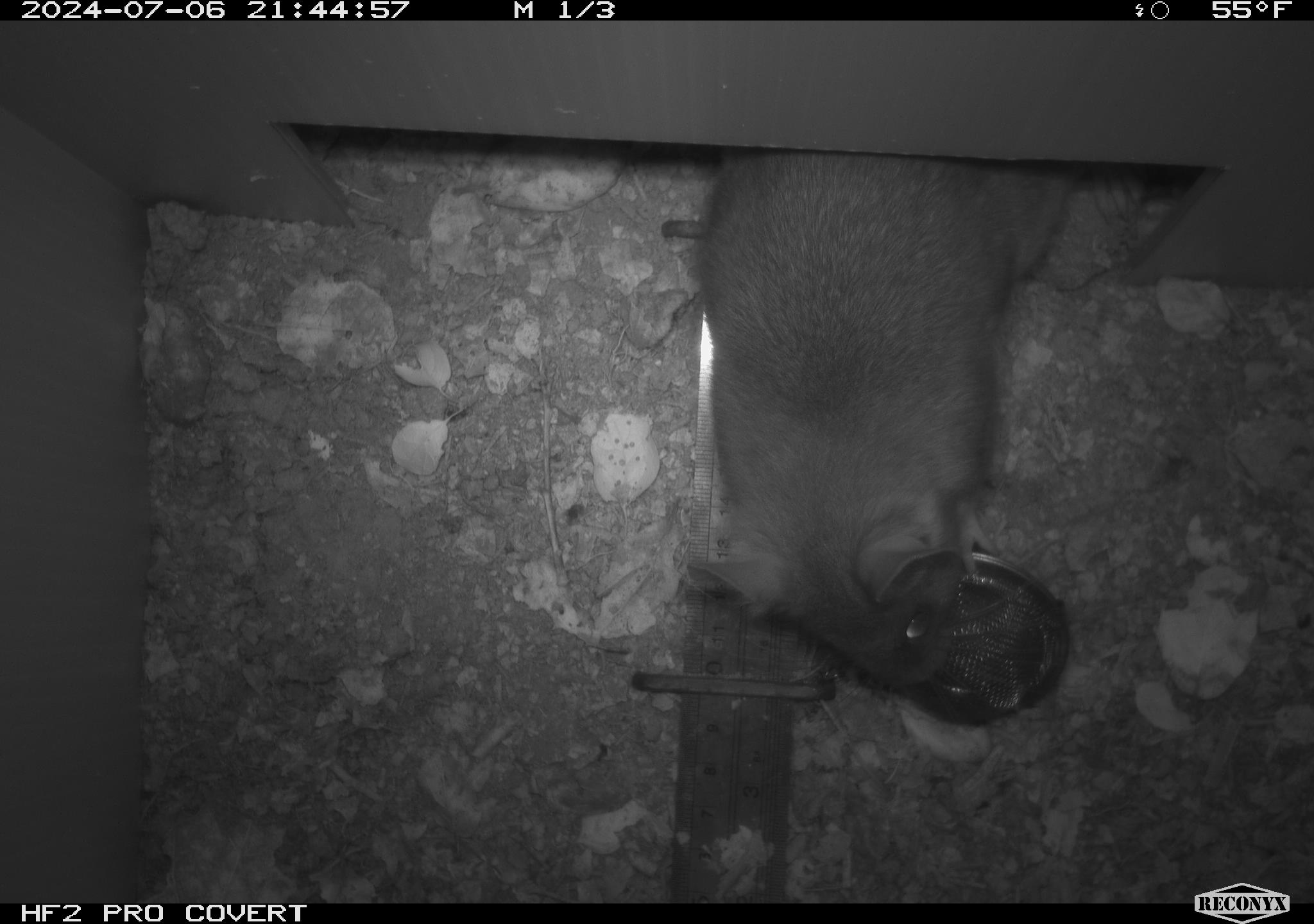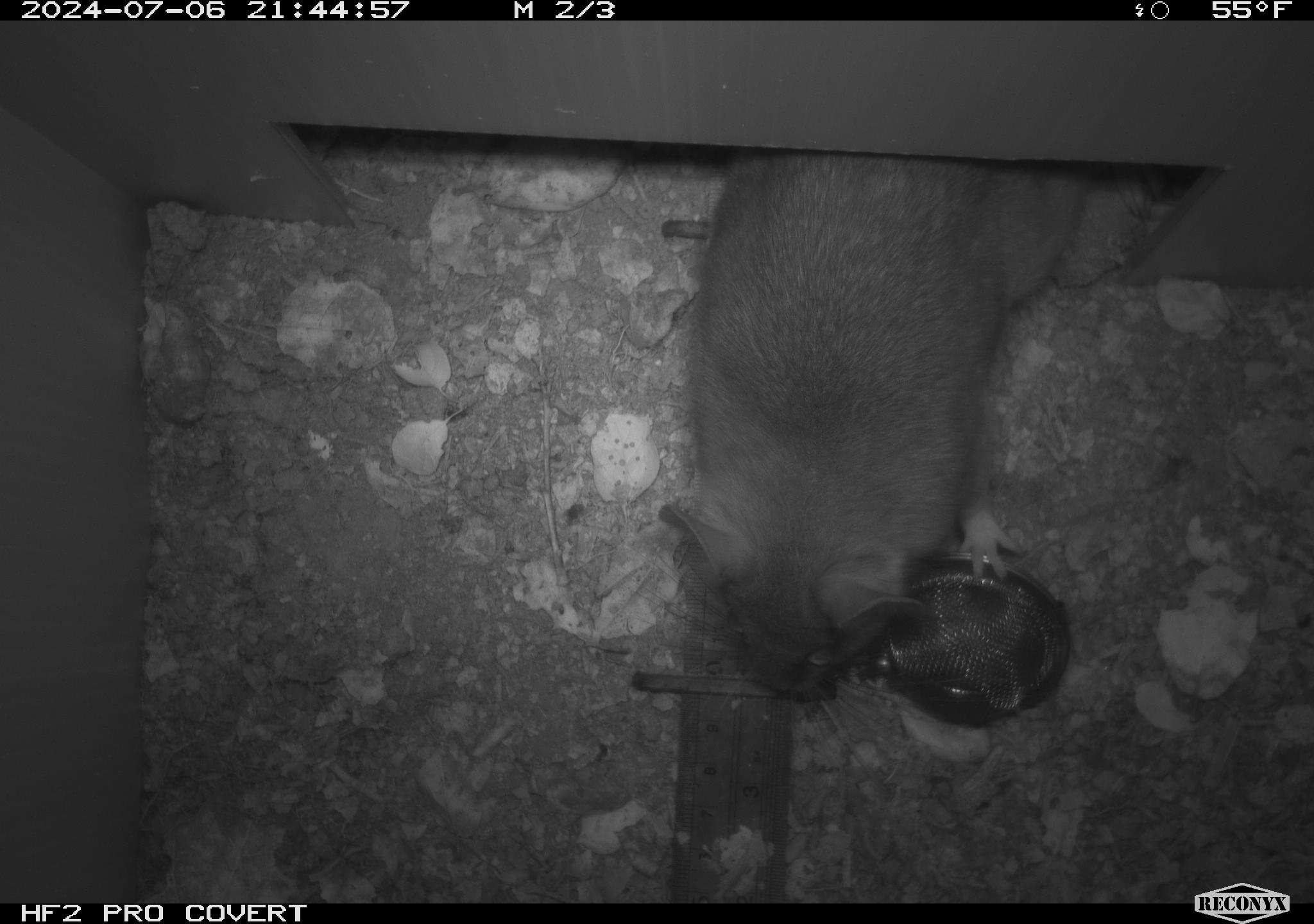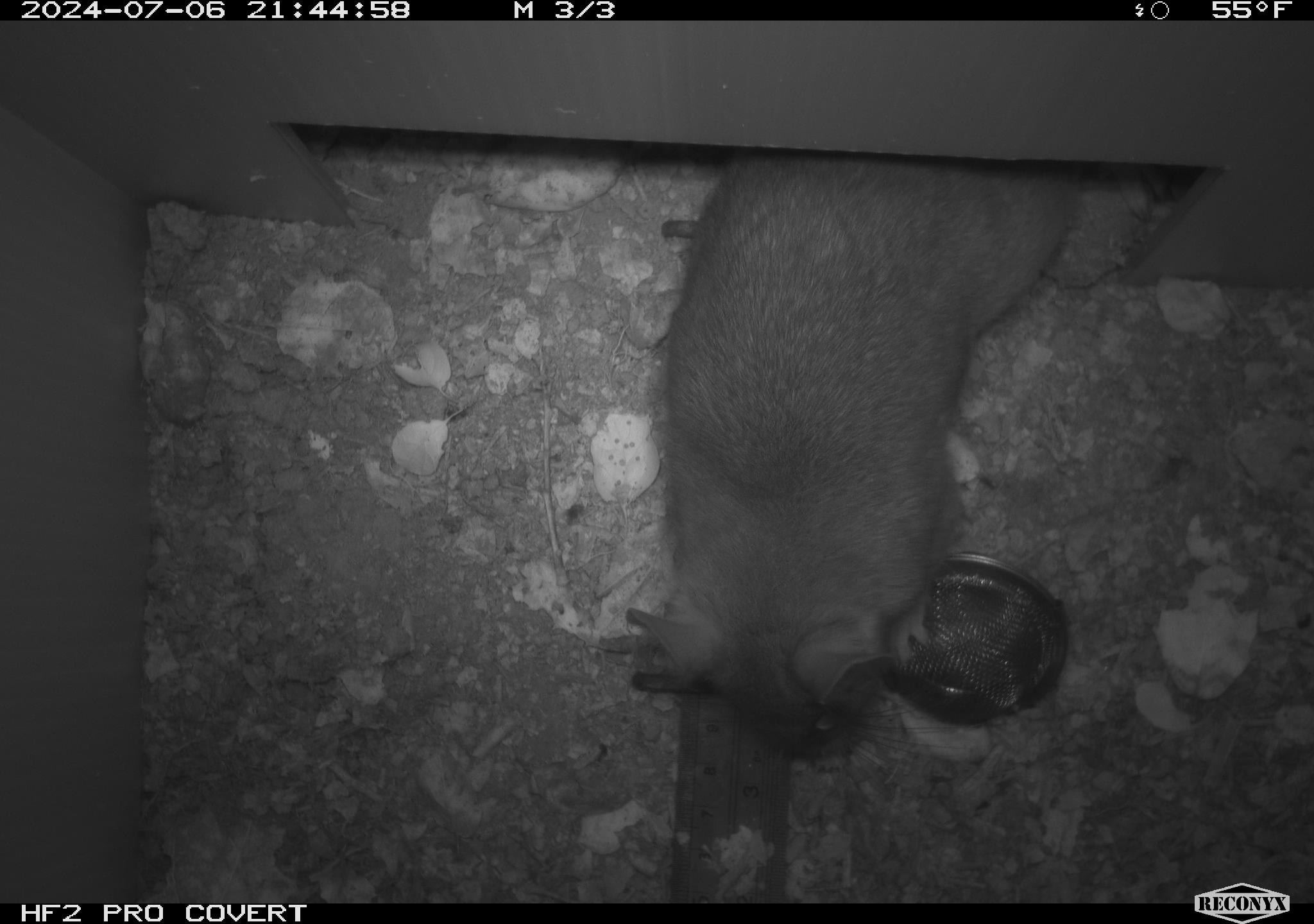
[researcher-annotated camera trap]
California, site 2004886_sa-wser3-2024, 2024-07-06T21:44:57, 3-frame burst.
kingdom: Animalia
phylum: Chordata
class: Mammalia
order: Rodentia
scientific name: Rodentia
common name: woodrat or rat or mouse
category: woodrat or rat or mouse species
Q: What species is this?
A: Woodrat or rat or mouse species (woodrat or rat or mouse) (Rodentia).